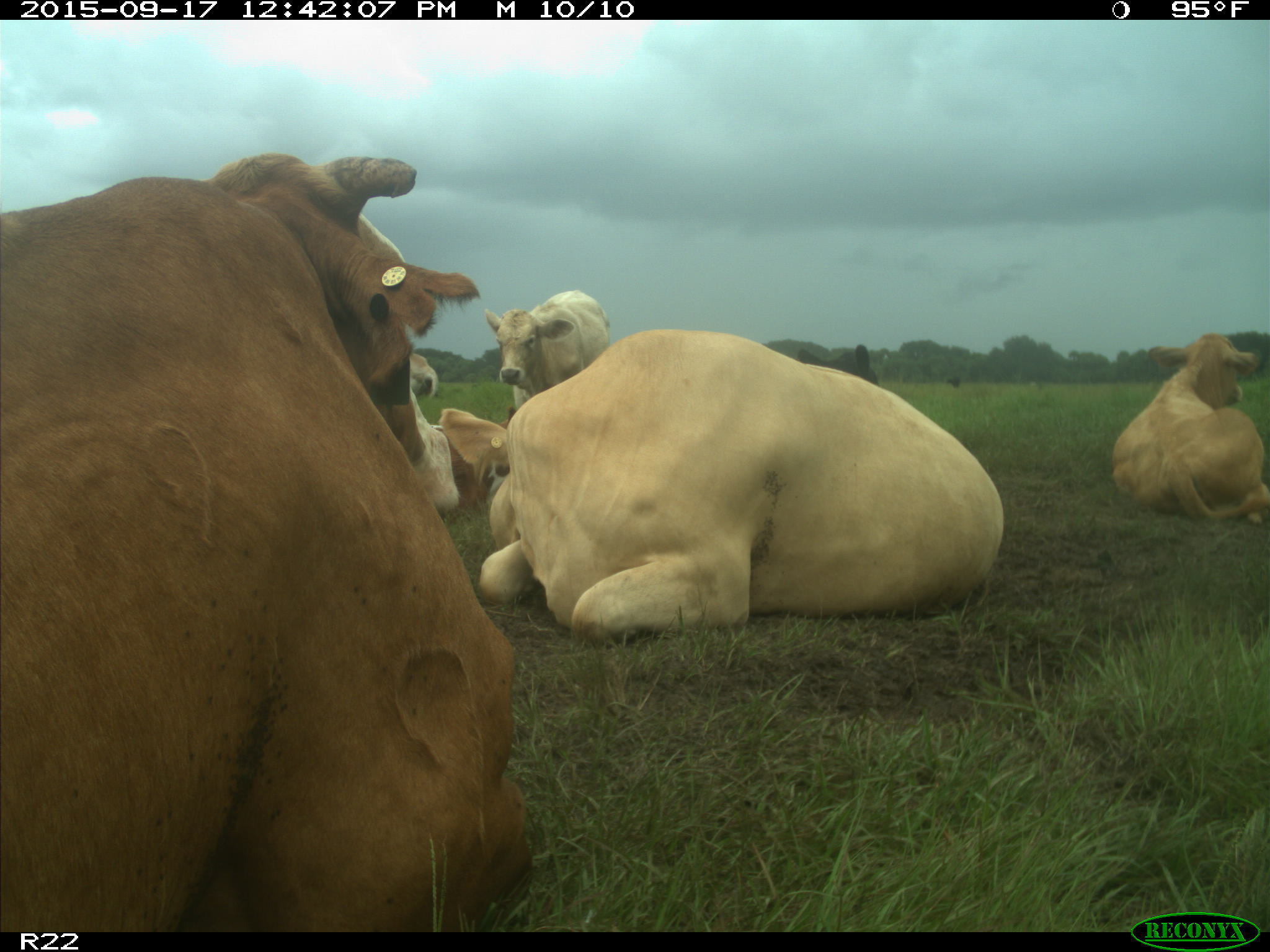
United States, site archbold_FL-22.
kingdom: Animalia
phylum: Chordata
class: Mammalia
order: Artiodactyla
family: Bovidae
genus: Bos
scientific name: Bos taurus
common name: domestic cow